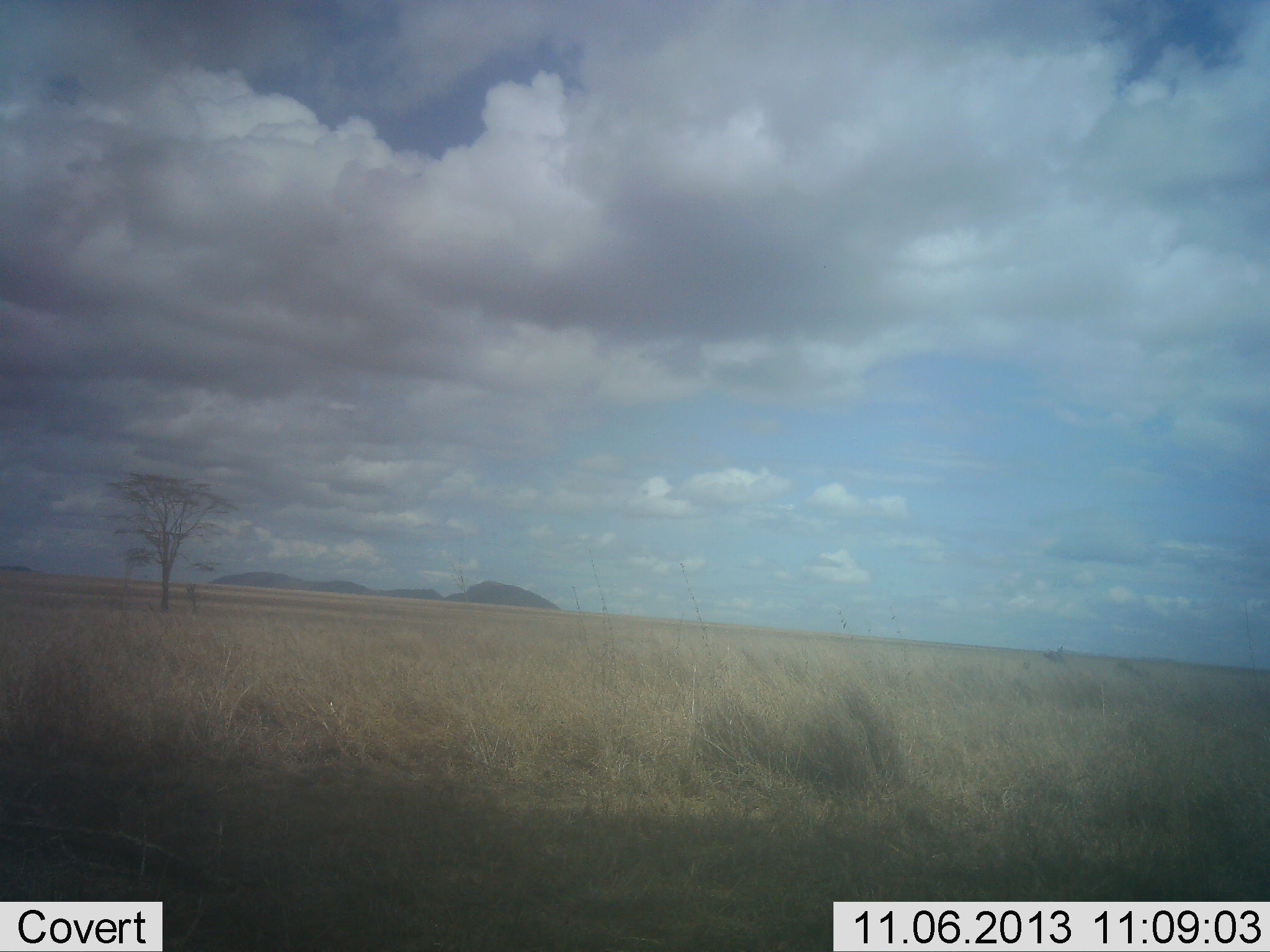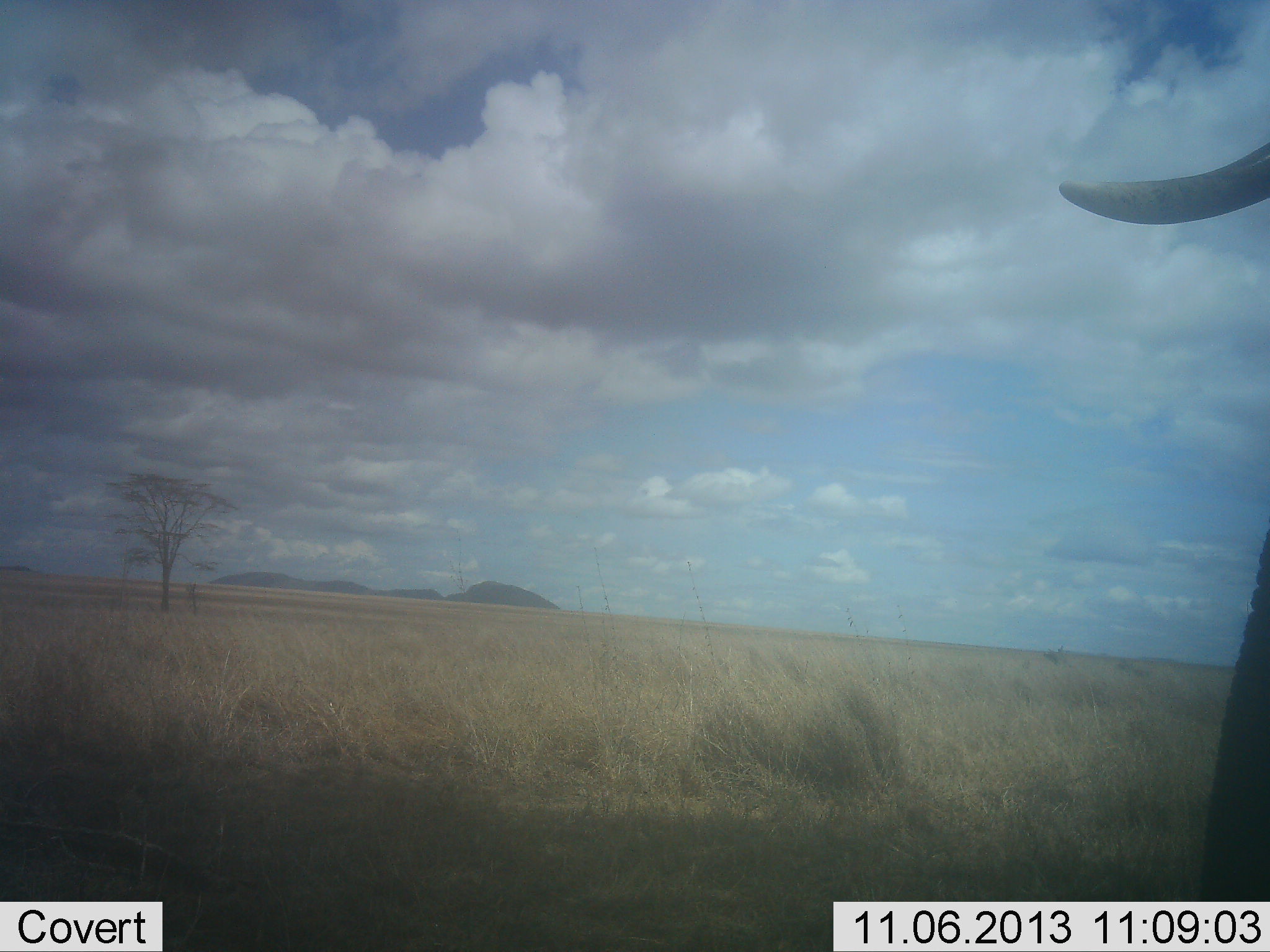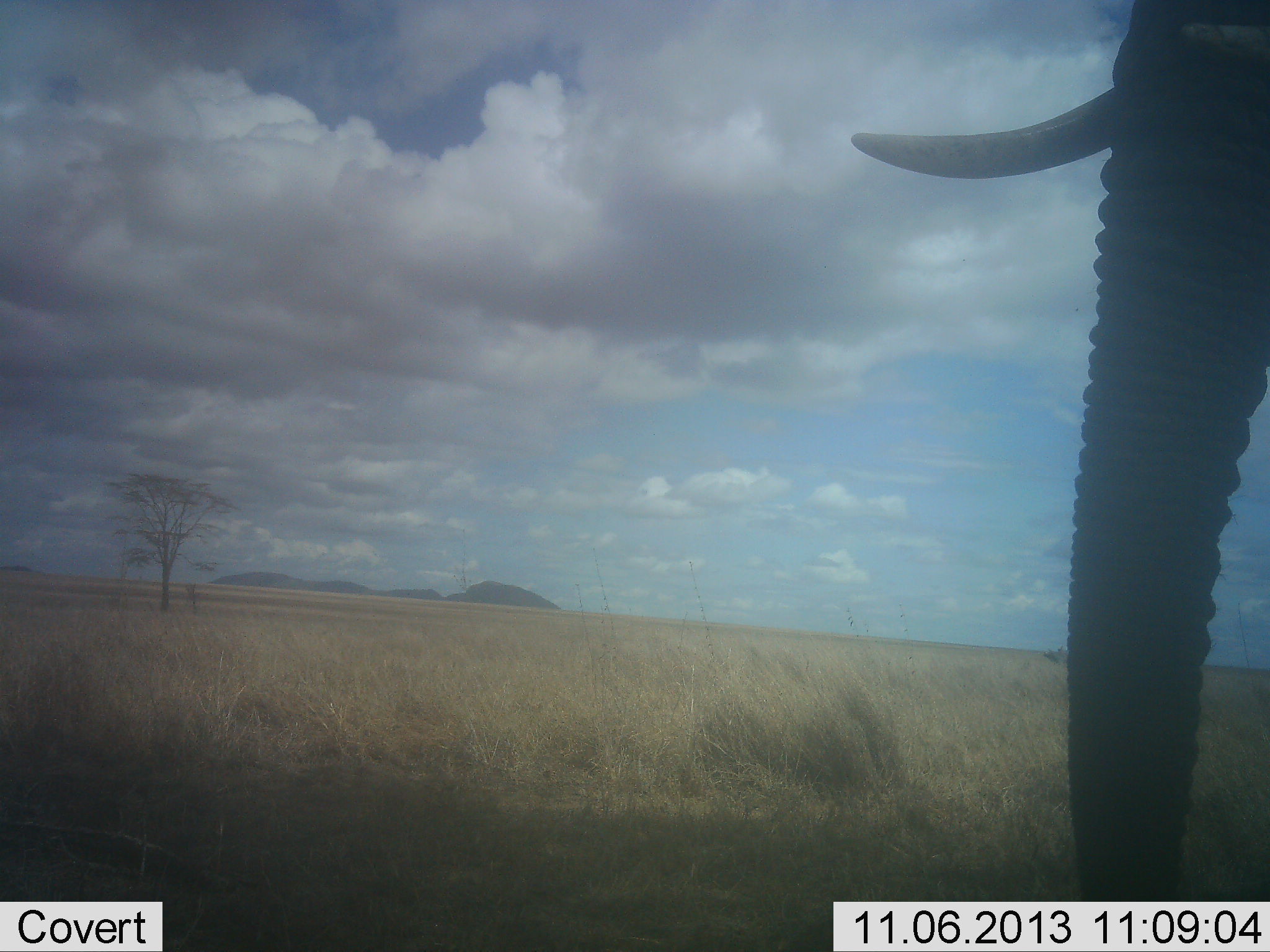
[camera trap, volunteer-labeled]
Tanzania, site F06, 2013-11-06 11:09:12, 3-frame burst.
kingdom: Animalia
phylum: Chordata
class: Mammalia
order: Proboscidea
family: Elephantidae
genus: Loxodonta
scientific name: Loxodonta africana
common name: african bush elephant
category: elephant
Elephant (african bush elephant) (Loxodonta africana), count 1. Behavior (volunteer vote fractions): standing 20%, resting 0%, moving 80%, interacting 0%. Young present (vote fraction): 0%. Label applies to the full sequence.